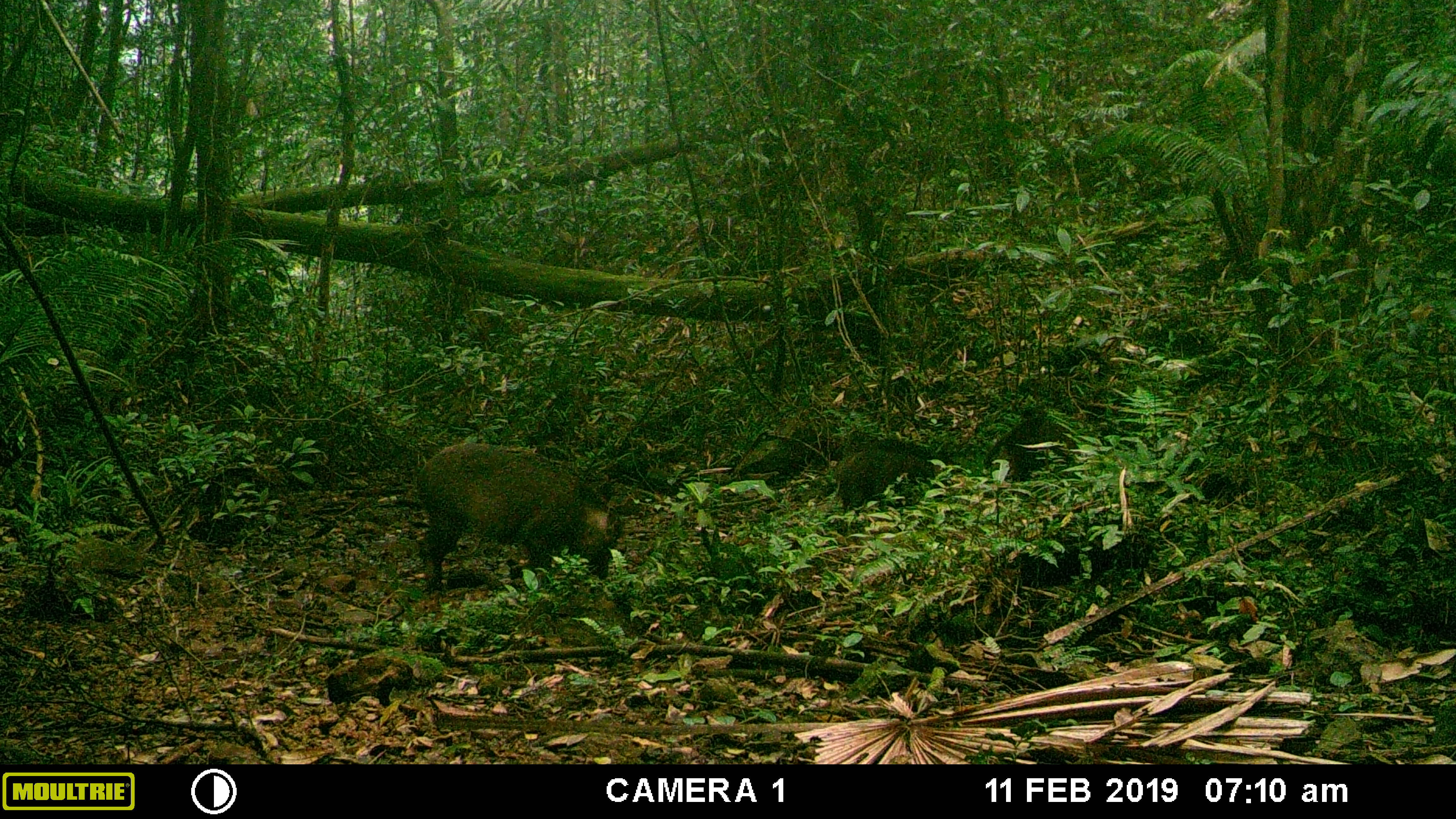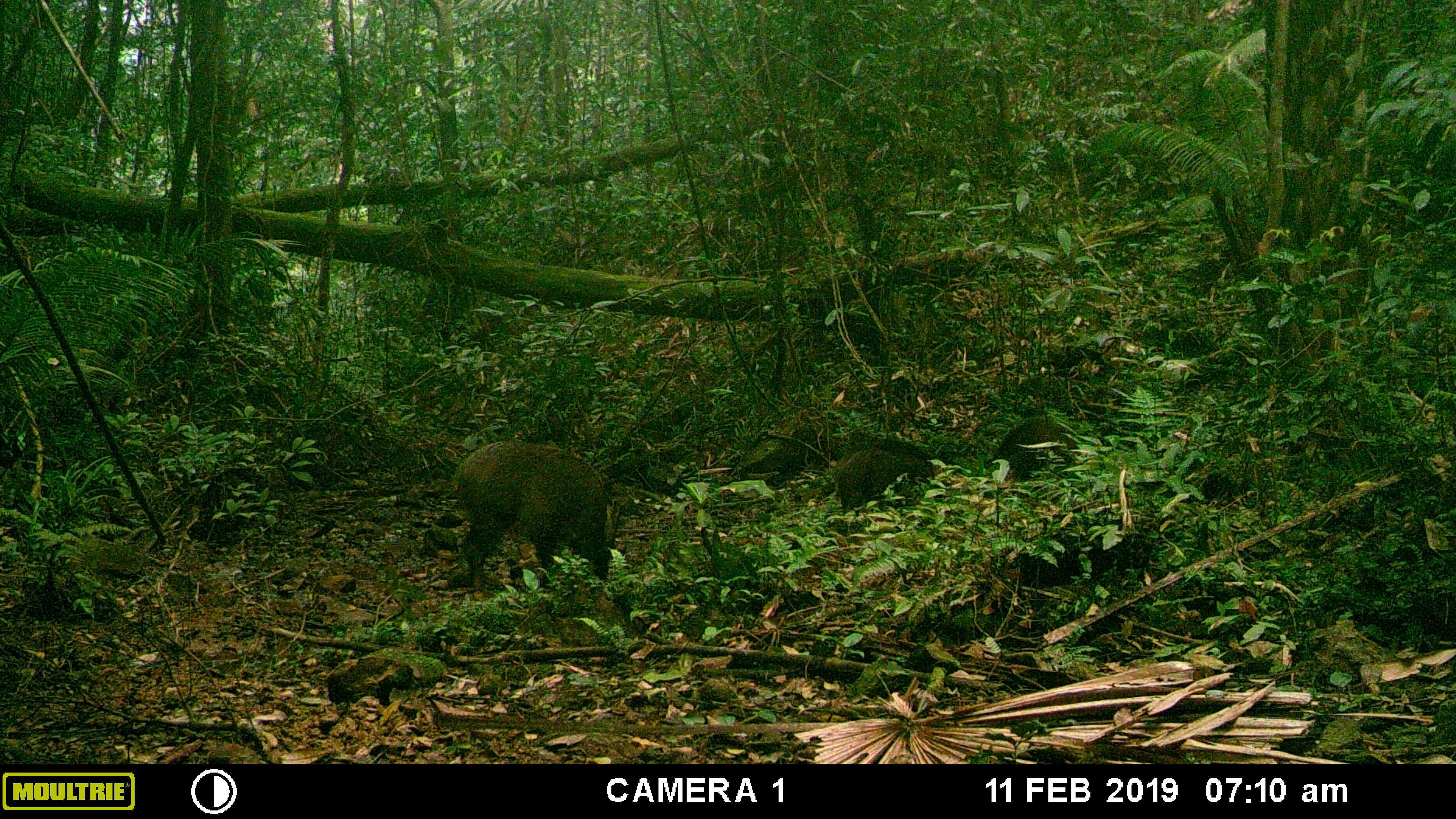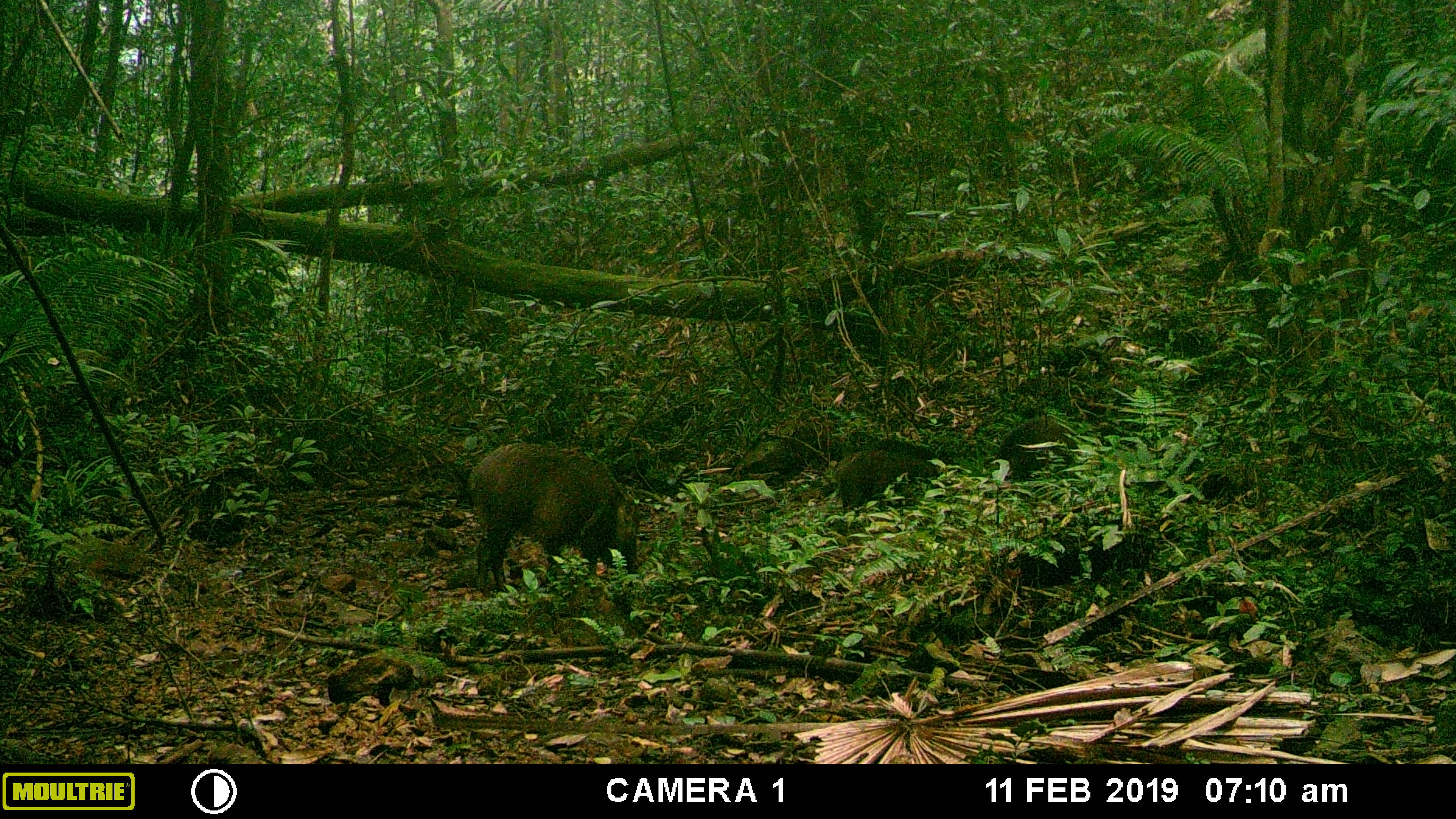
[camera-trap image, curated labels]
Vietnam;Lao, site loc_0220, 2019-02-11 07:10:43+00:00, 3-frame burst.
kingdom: Animalia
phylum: Chordata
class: Mammalia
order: Artiodactyla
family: Suidae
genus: Sus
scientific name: Sus scrofa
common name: eurasian wild pig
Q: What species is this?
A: Eurasian wild pig (Sus scrofa).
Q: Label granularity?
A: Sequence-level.